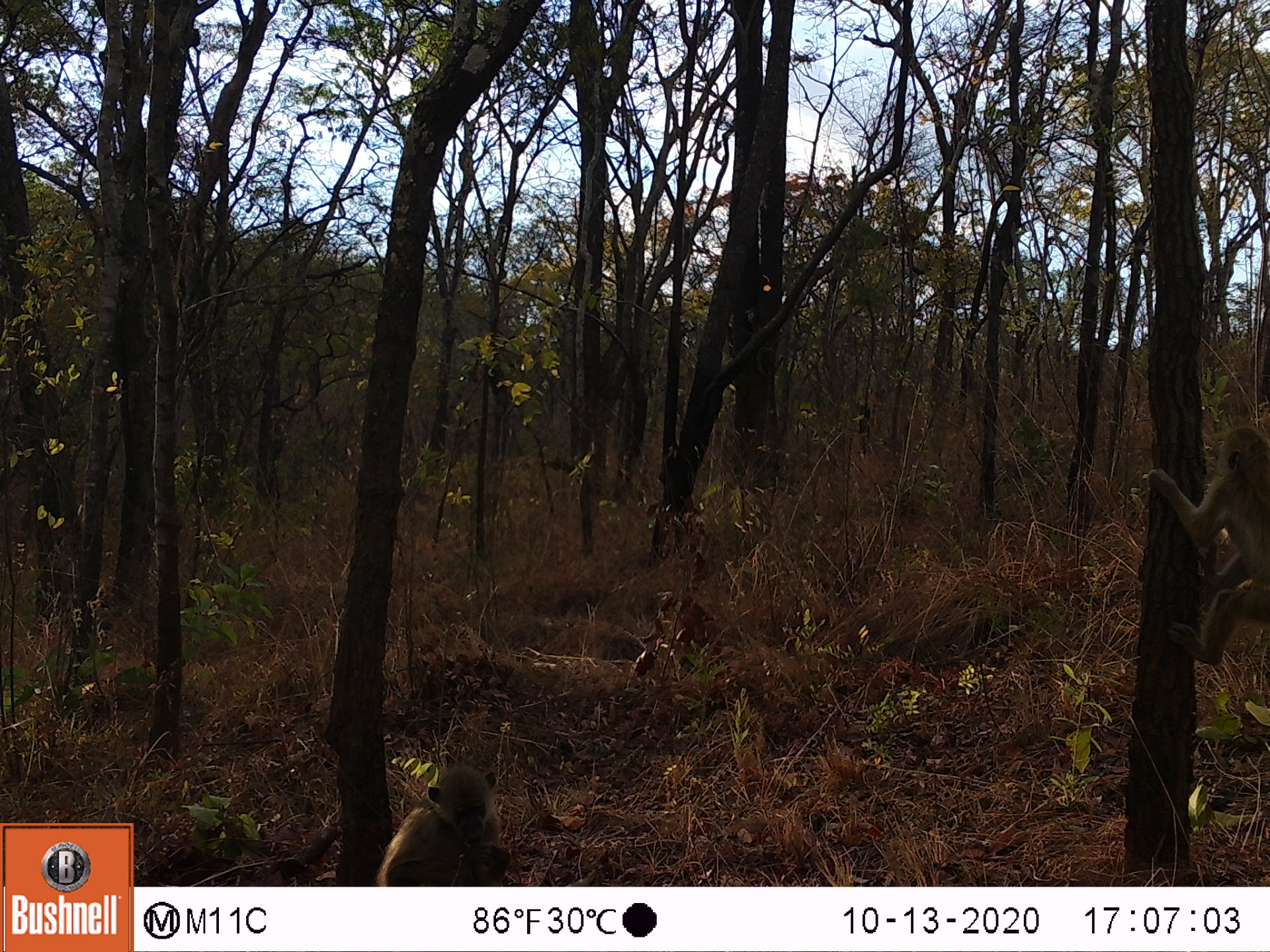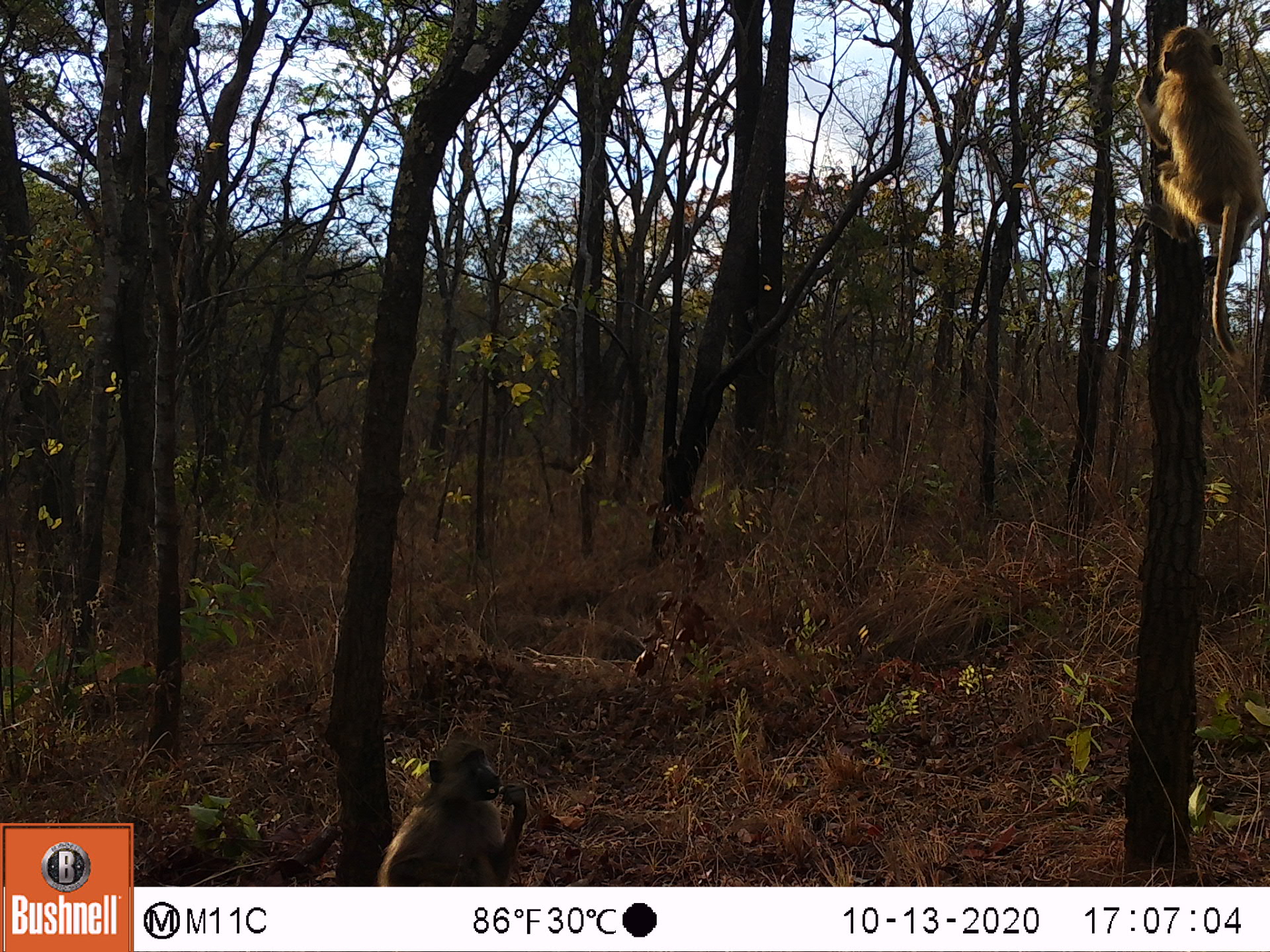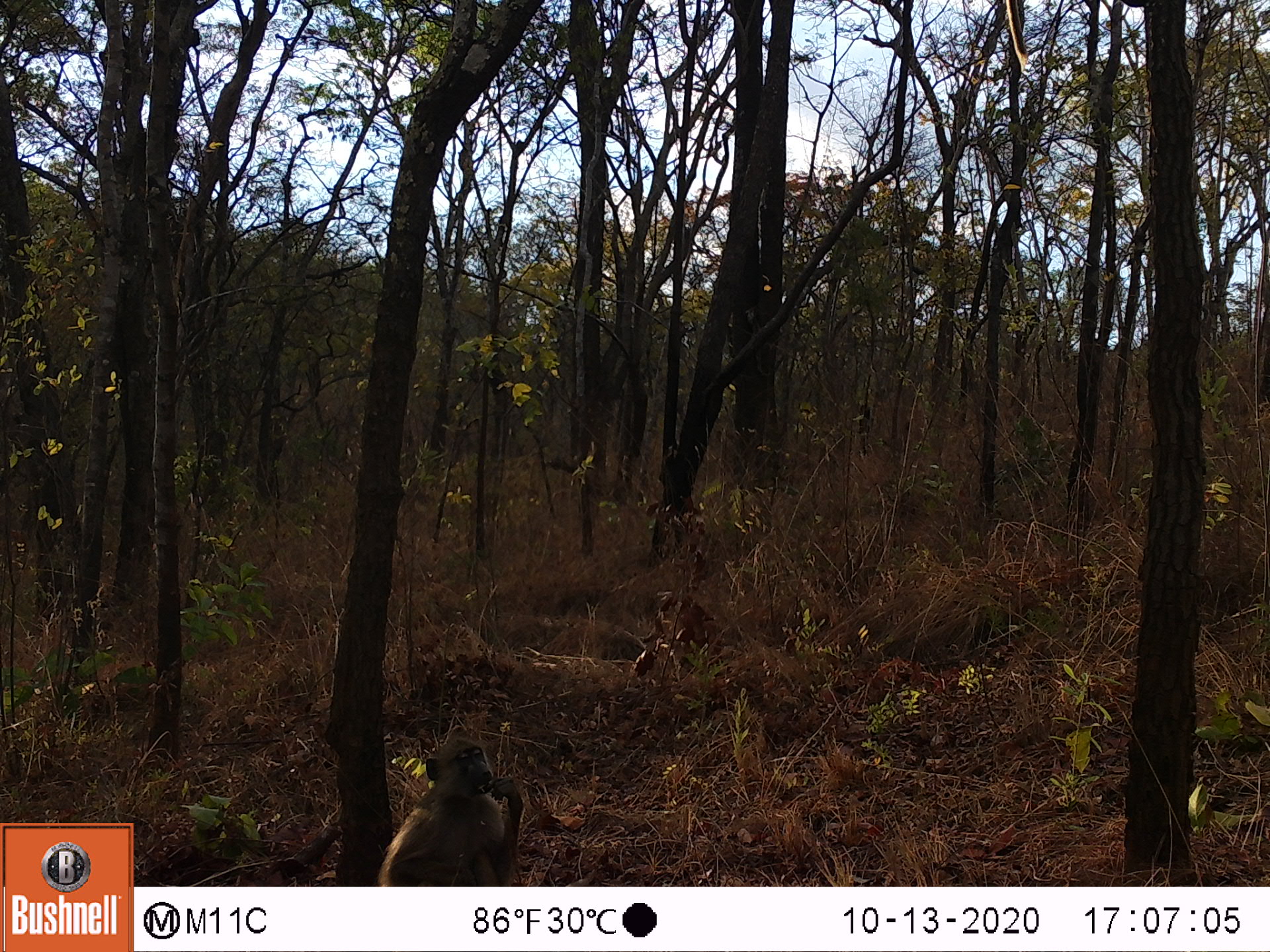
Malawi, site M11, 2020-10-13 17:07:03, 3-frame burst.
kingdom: Animalia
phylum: Chordata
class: Mammalia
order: Primates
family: Cercopithecidae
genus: Papio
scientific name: Papio cynocephalus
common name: yellow baboon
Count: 2.